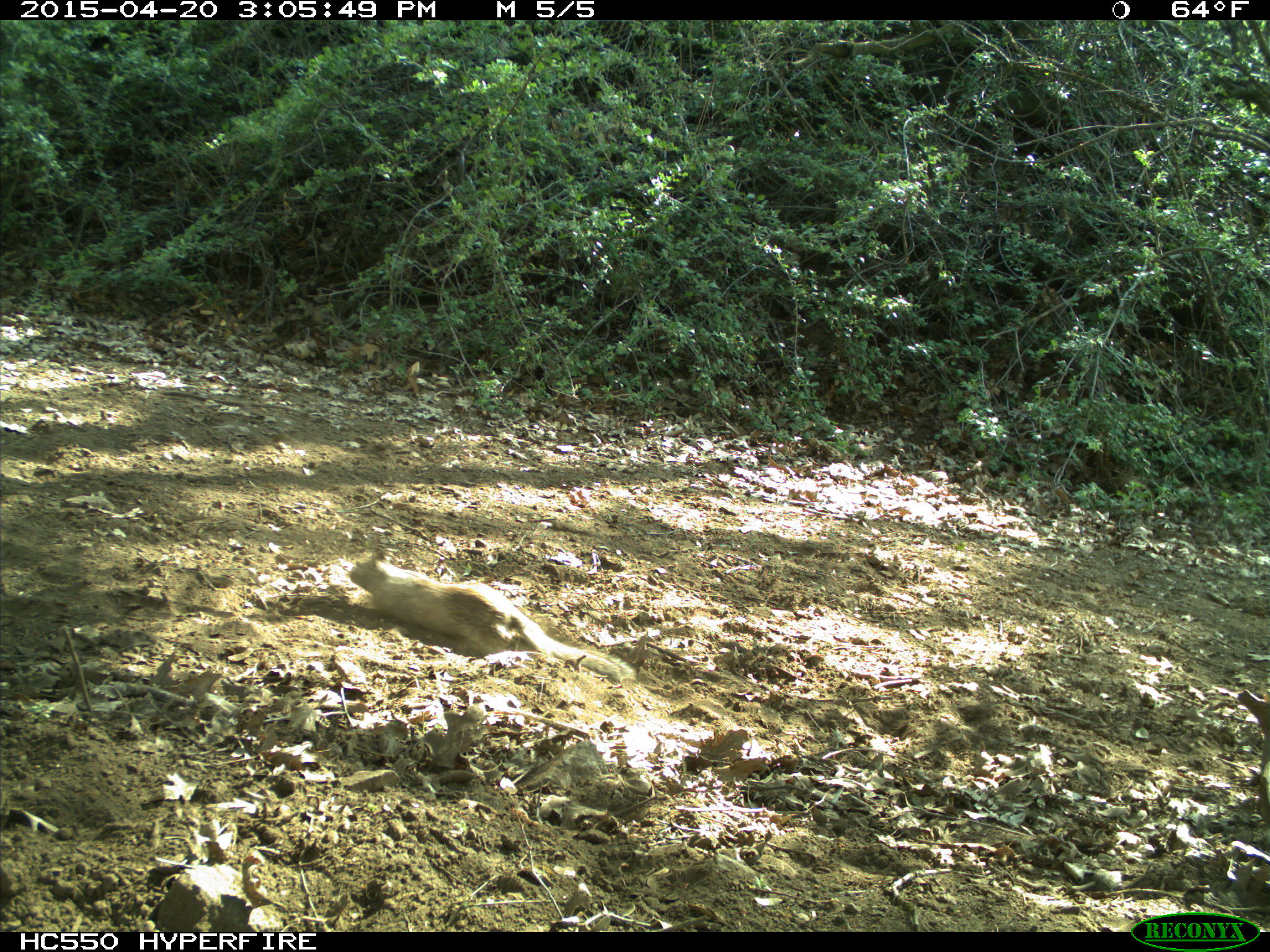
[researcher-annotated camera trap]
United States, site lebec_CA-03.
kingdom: Animalia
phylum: Chordata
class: Mammalia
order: Rodentia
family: Sciuridae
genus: Otospermophilus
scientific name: Otospermophilus beecheyi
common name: california ground squirrel